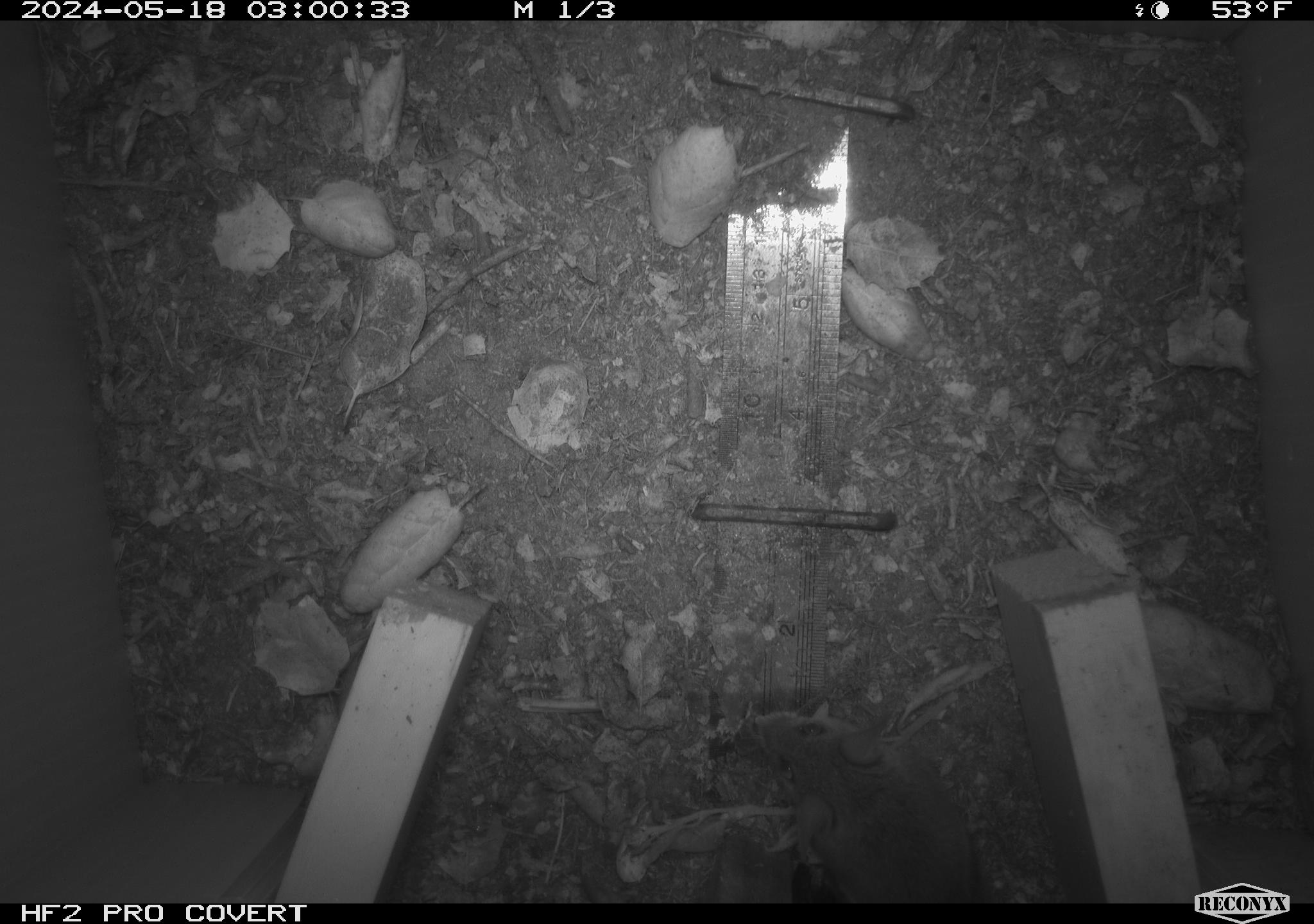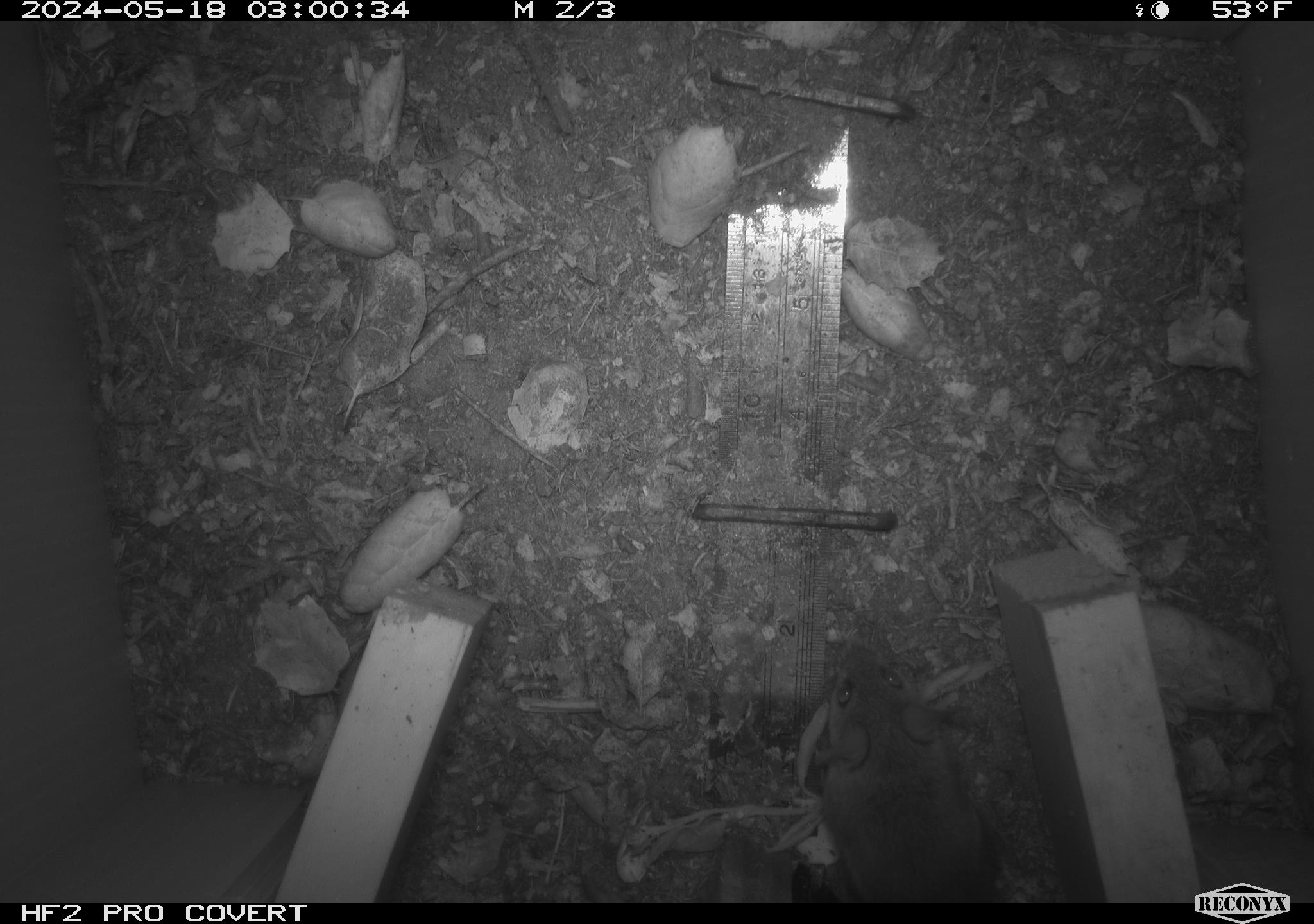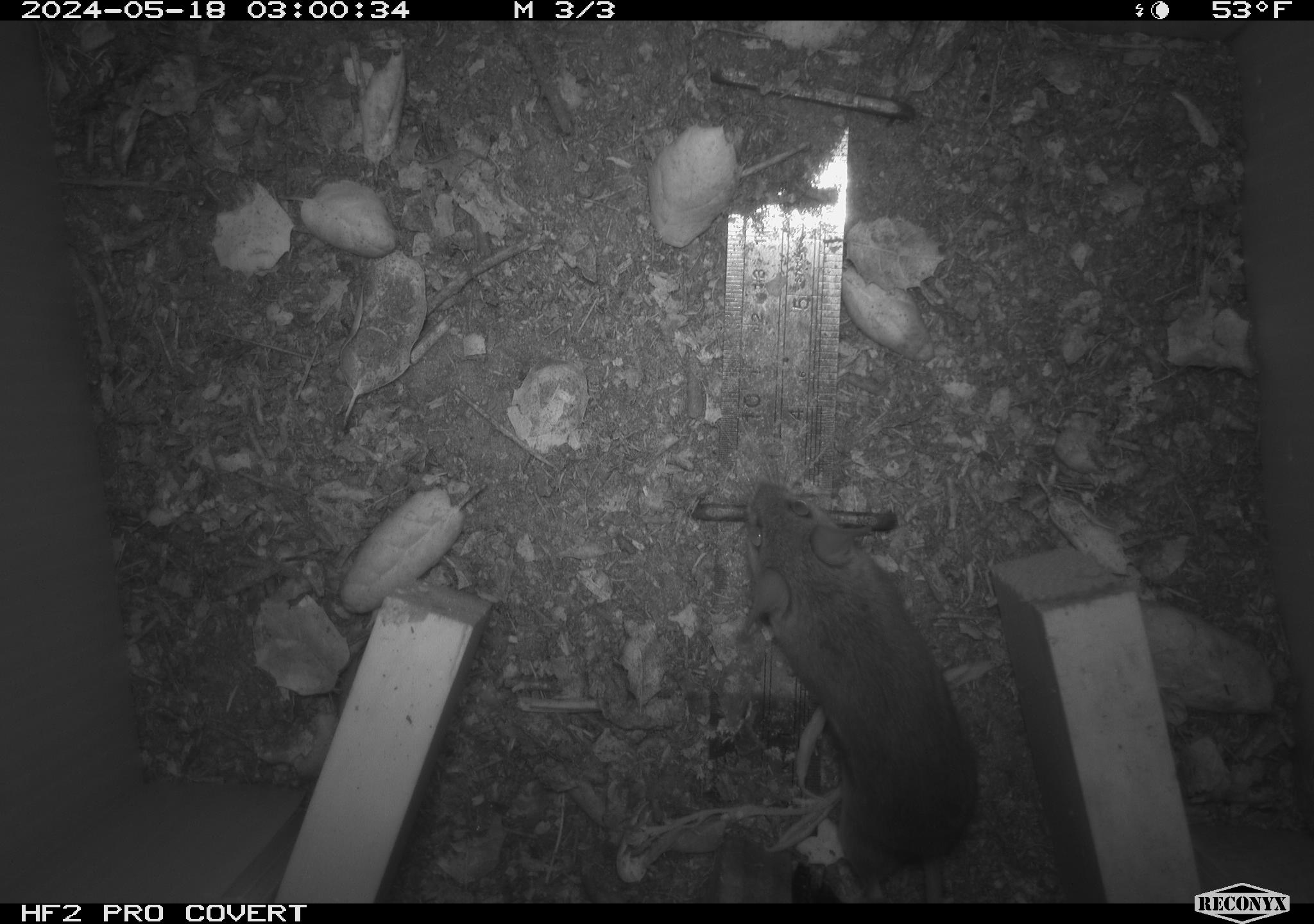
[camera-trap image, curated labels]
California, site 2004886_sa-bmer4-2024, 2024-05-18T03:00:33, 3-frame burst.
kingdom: Animalia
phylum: Chordata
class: Mammalia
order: Rodentia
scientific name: Rodentia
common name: mouse species